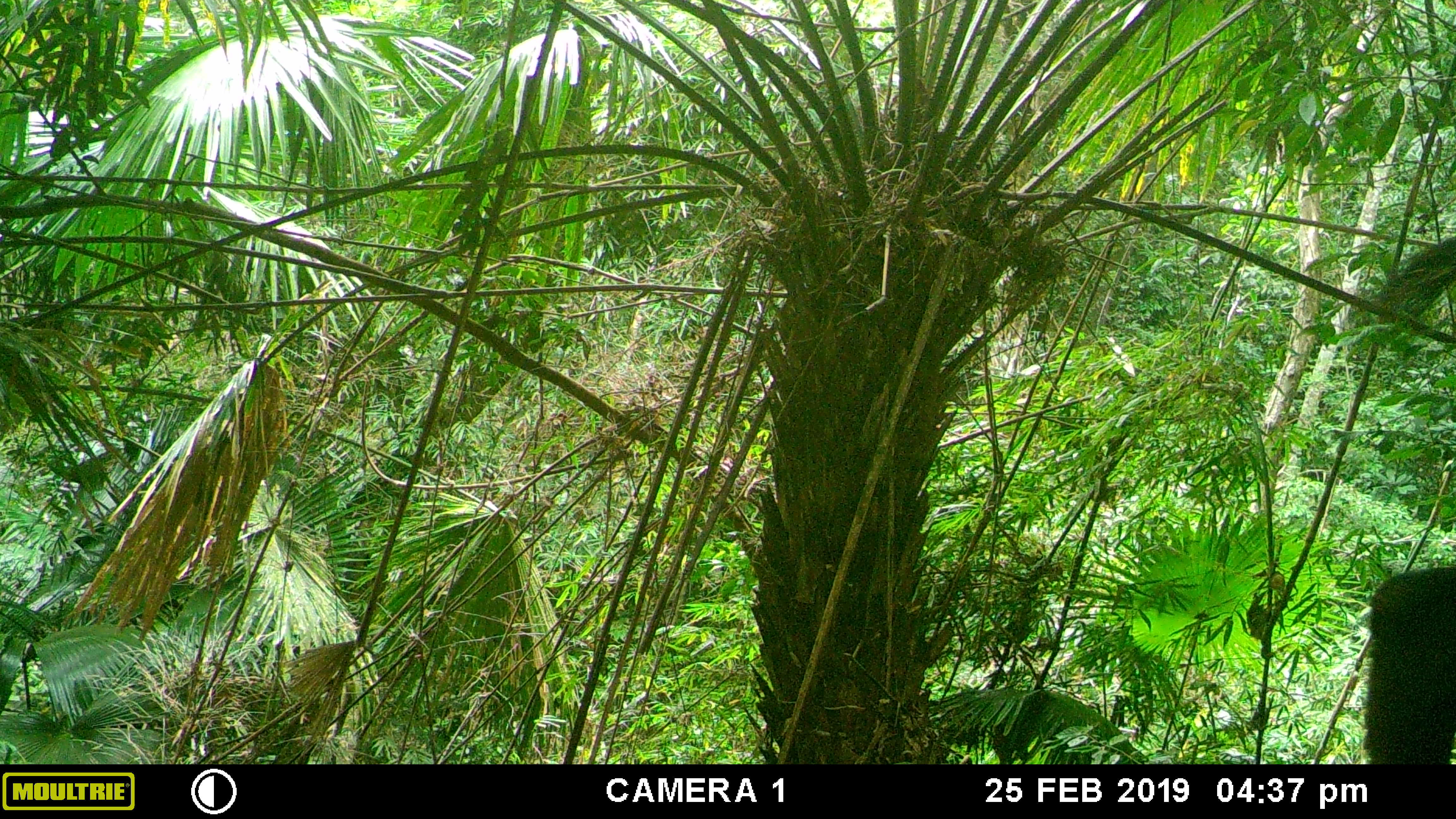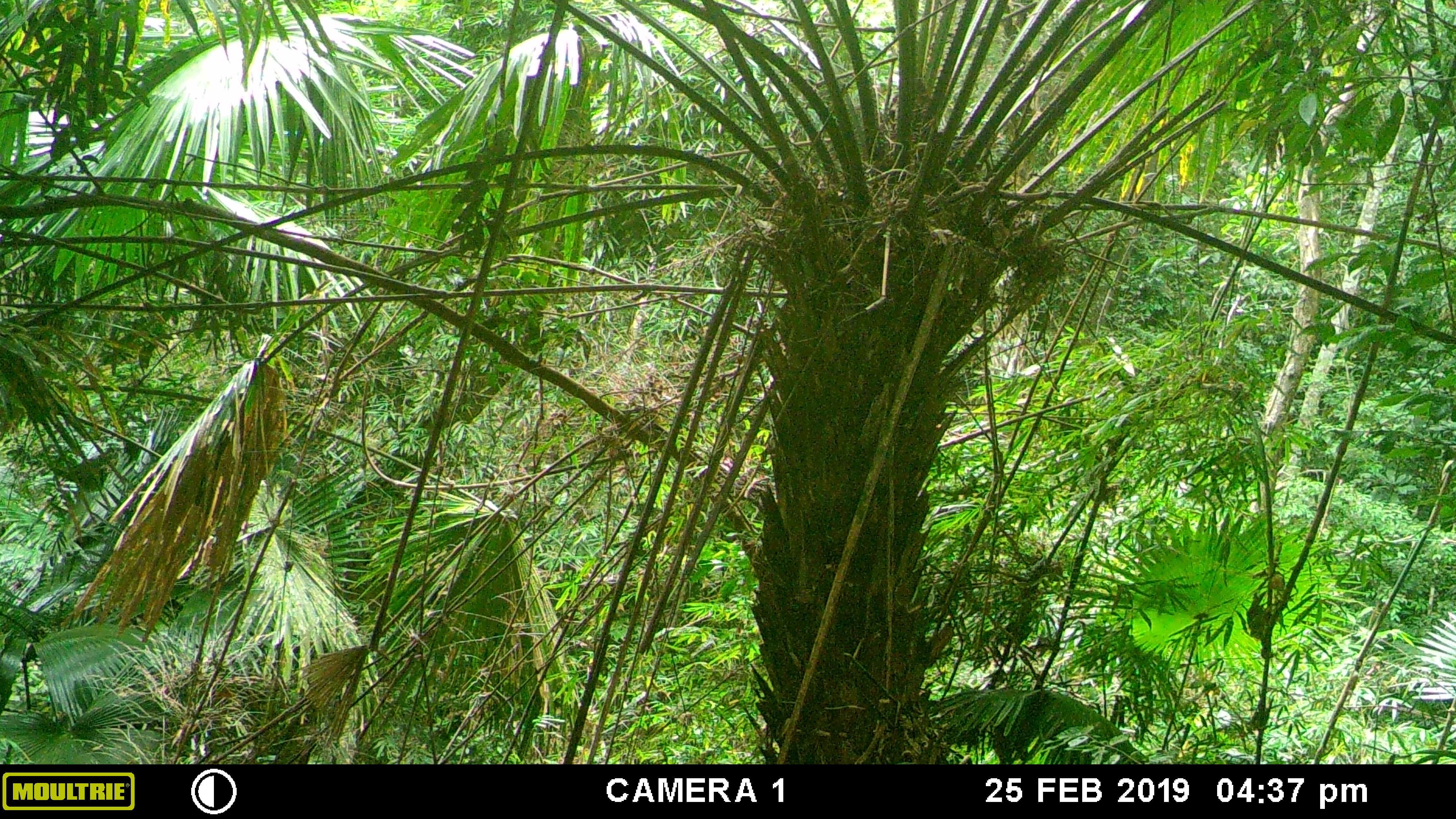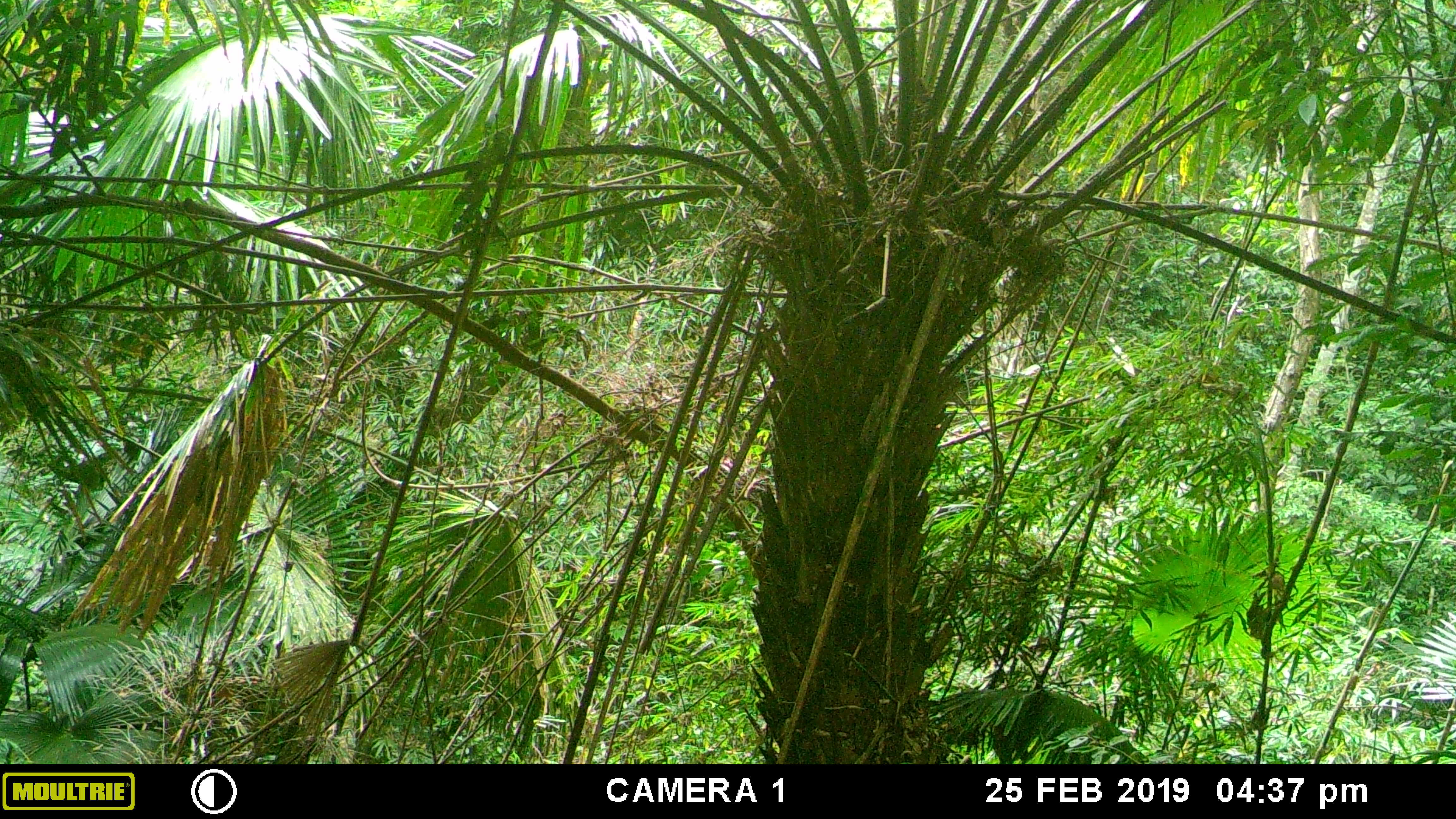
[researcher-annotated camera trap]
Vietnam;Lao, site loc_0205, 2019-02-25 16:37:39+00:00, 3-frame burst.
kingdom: Animalia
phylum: Chordata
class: Mammalia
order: Artiodactyla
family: Bovidae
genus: Capricornis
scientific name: Capricornis sumatraensis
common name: chinese serow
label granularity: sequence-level